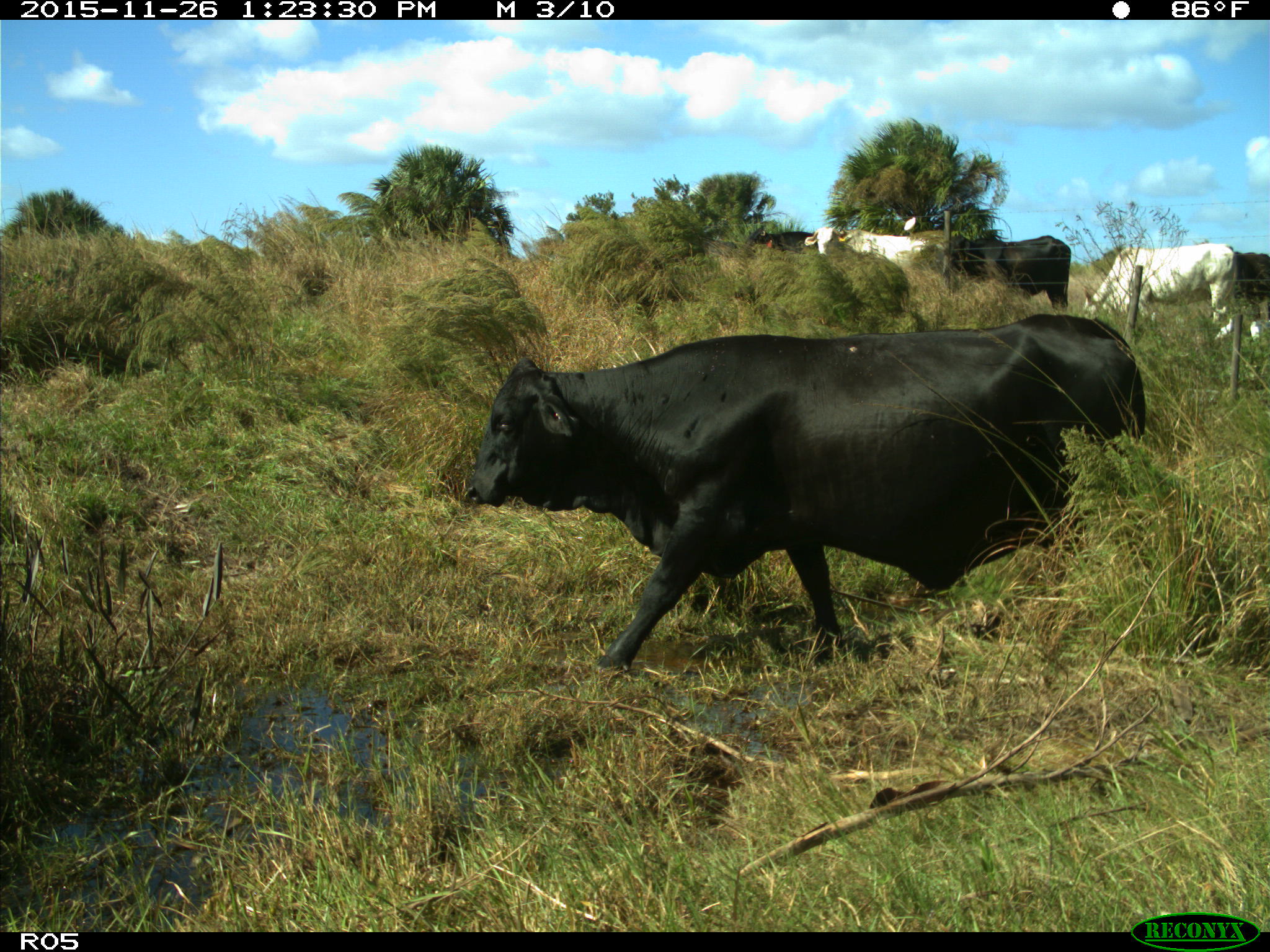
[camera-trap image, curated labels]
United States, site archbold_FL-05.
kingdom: Animalia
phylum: Chordata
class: Mammalia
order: Artiodactyla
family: Bovidae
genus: Bos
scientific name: Bos taurus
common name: domestic cow